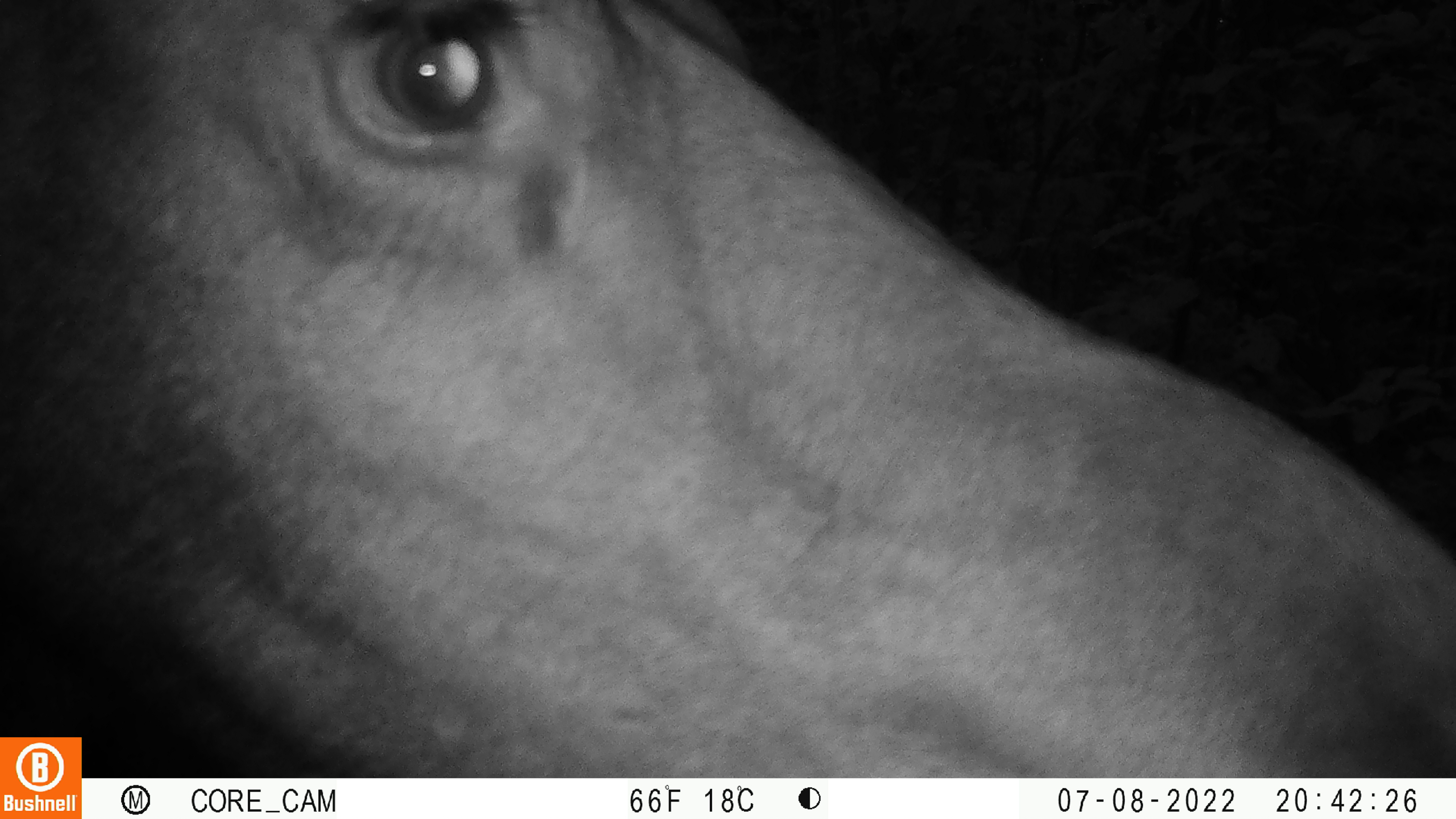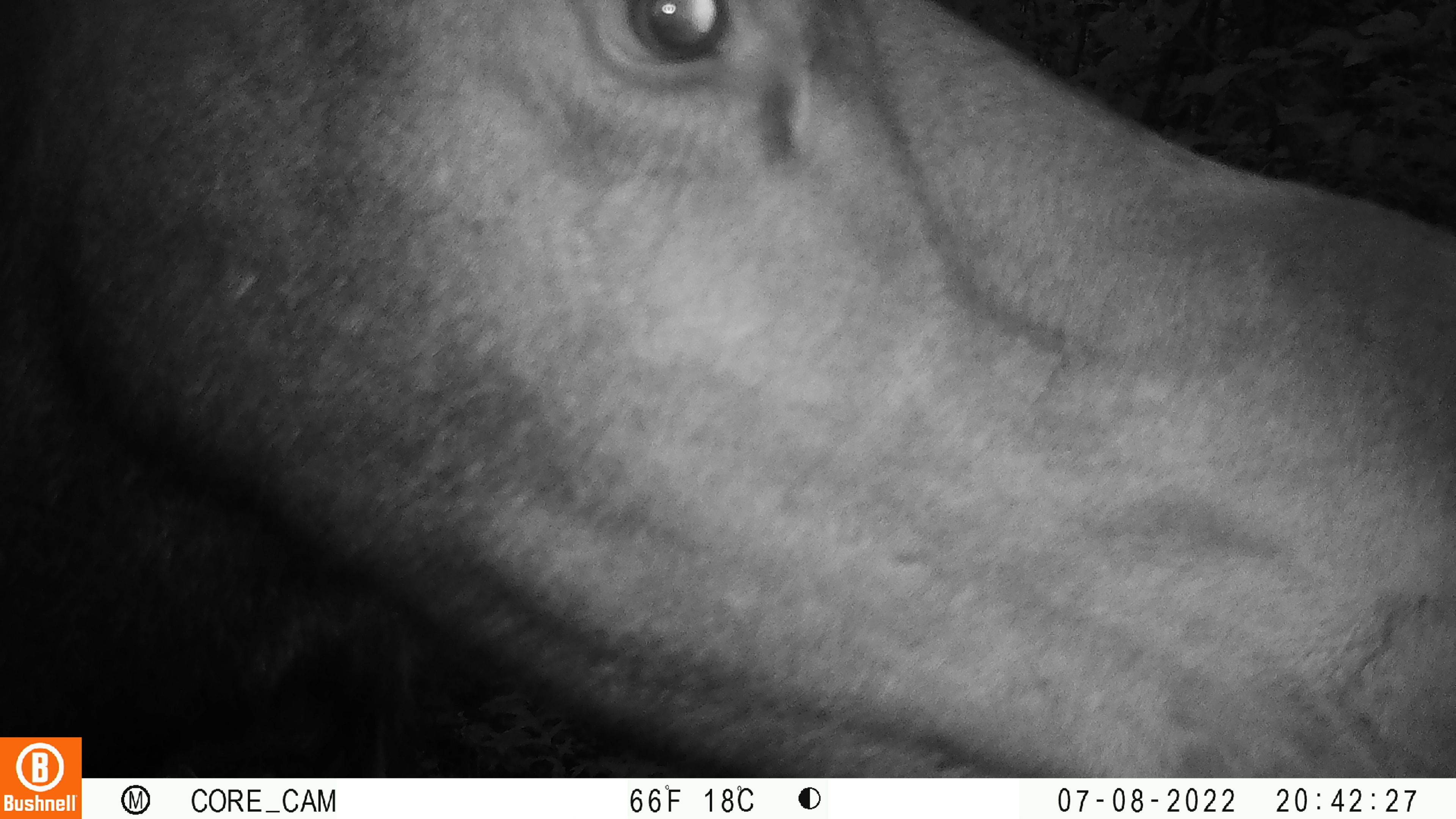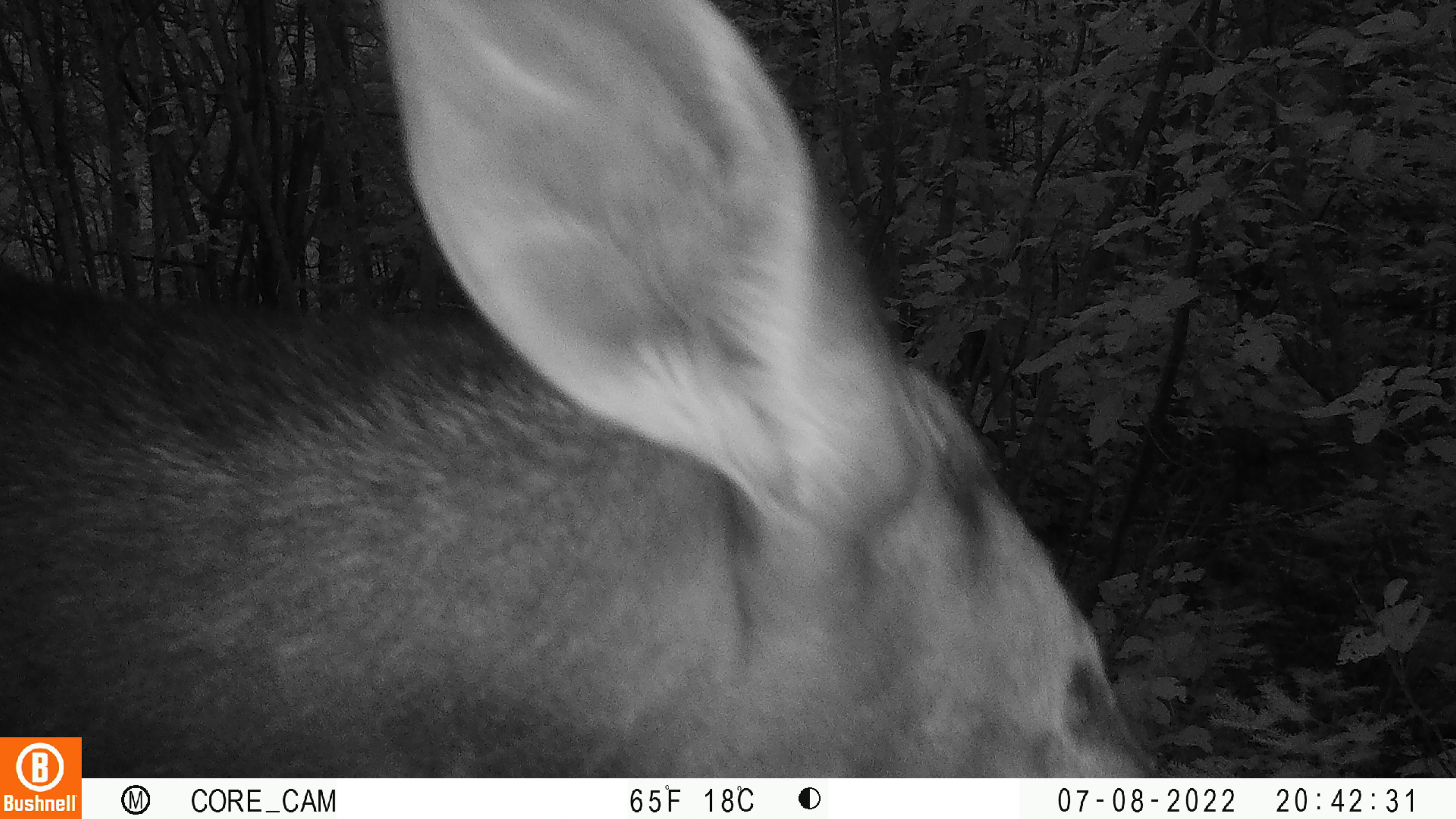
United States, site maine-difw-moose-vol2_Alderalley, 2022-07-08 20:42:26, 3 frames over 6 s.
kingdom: Animalia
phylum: Chordata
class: Mammalia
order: Artiodactyla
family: Cervidae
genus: Alces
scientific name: Alces alces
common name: moose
Moose (Alces alces).